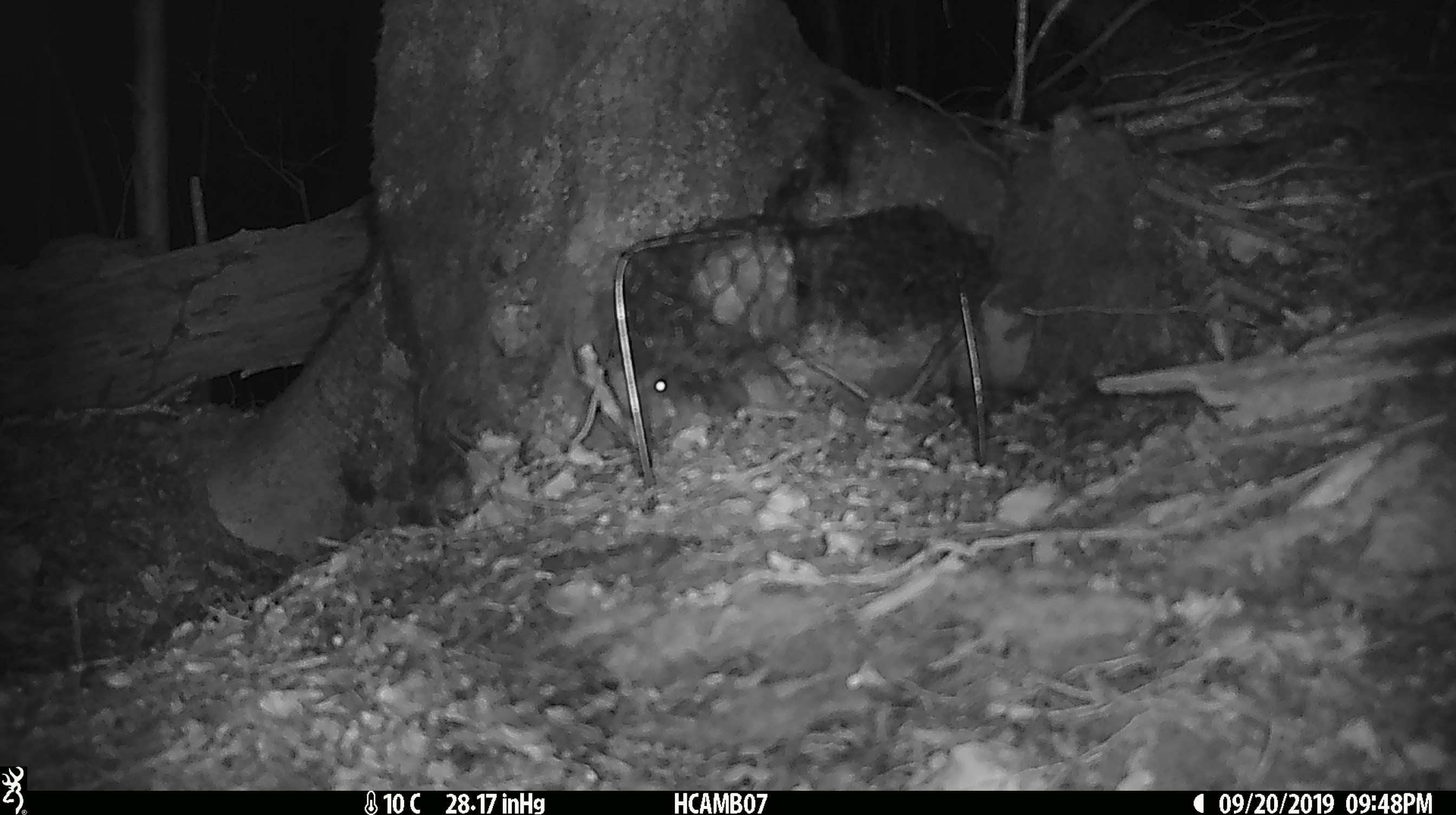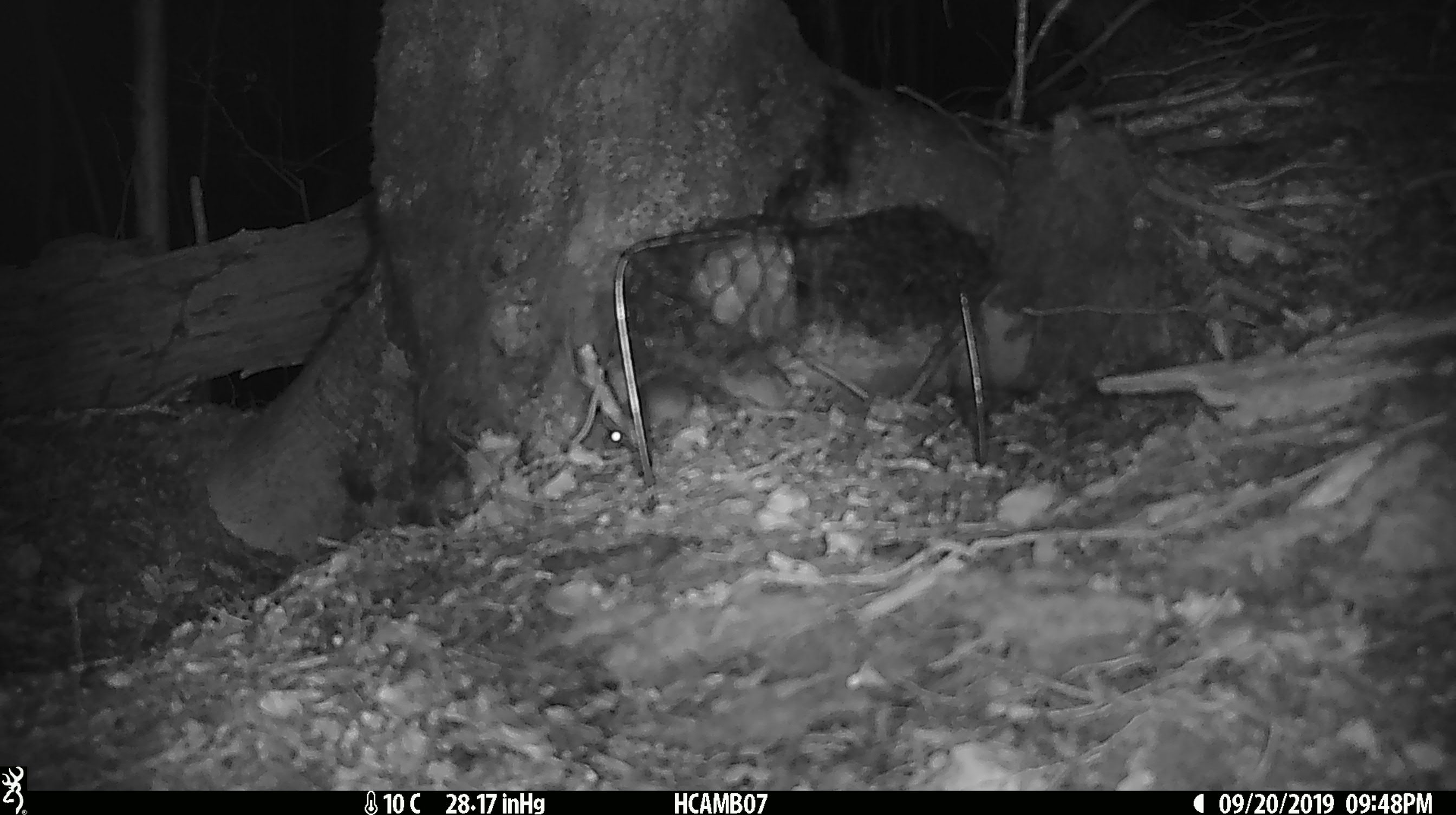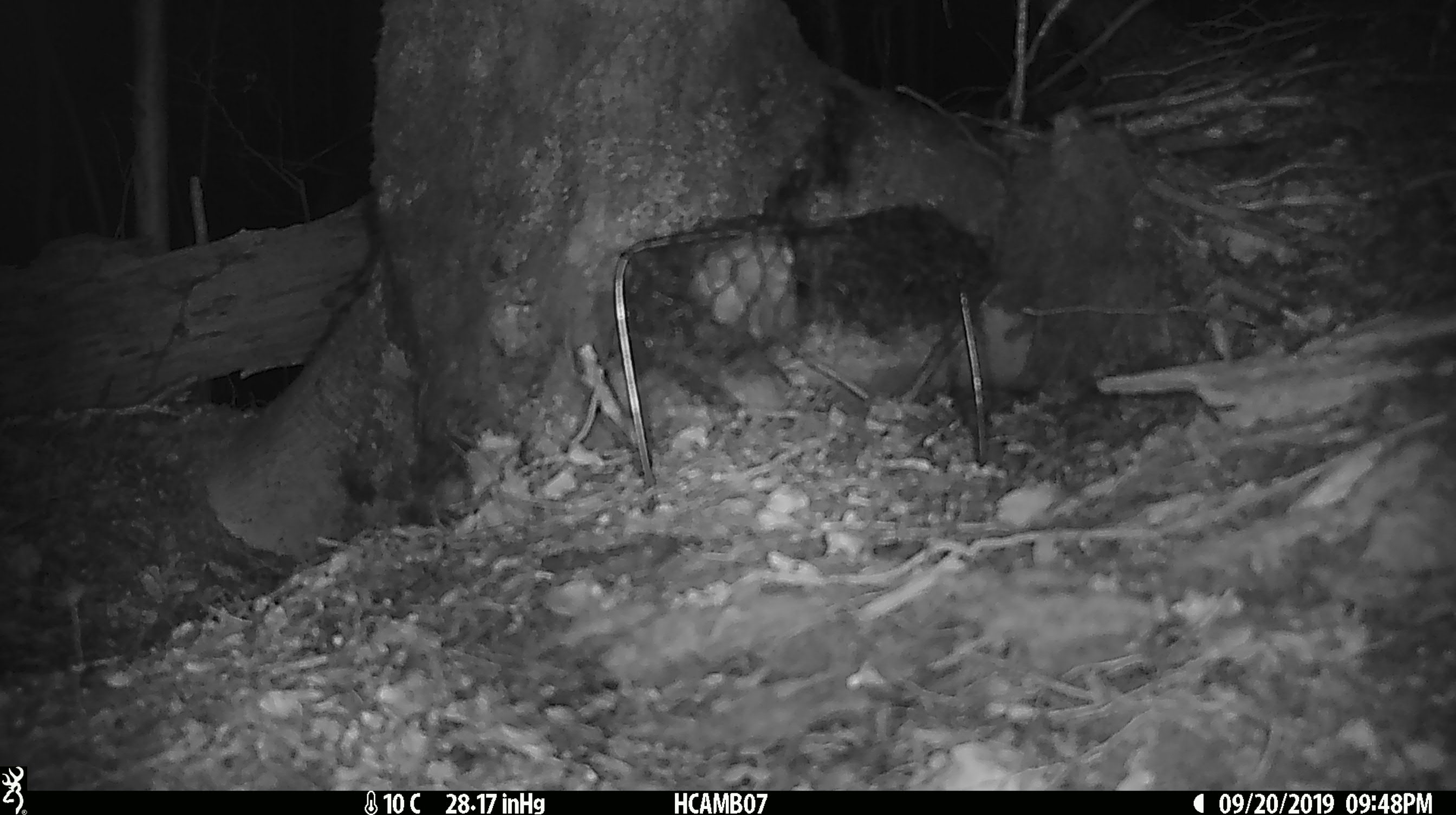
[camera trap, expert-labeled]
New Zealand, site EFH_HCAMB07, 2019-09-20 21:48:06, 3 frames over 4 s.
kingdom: Animalia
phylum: Chordata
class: Mammalia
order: Rodentia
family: Muridae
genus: Mus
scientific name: Mus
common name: mouse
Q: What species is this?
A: Mouse (Mus).